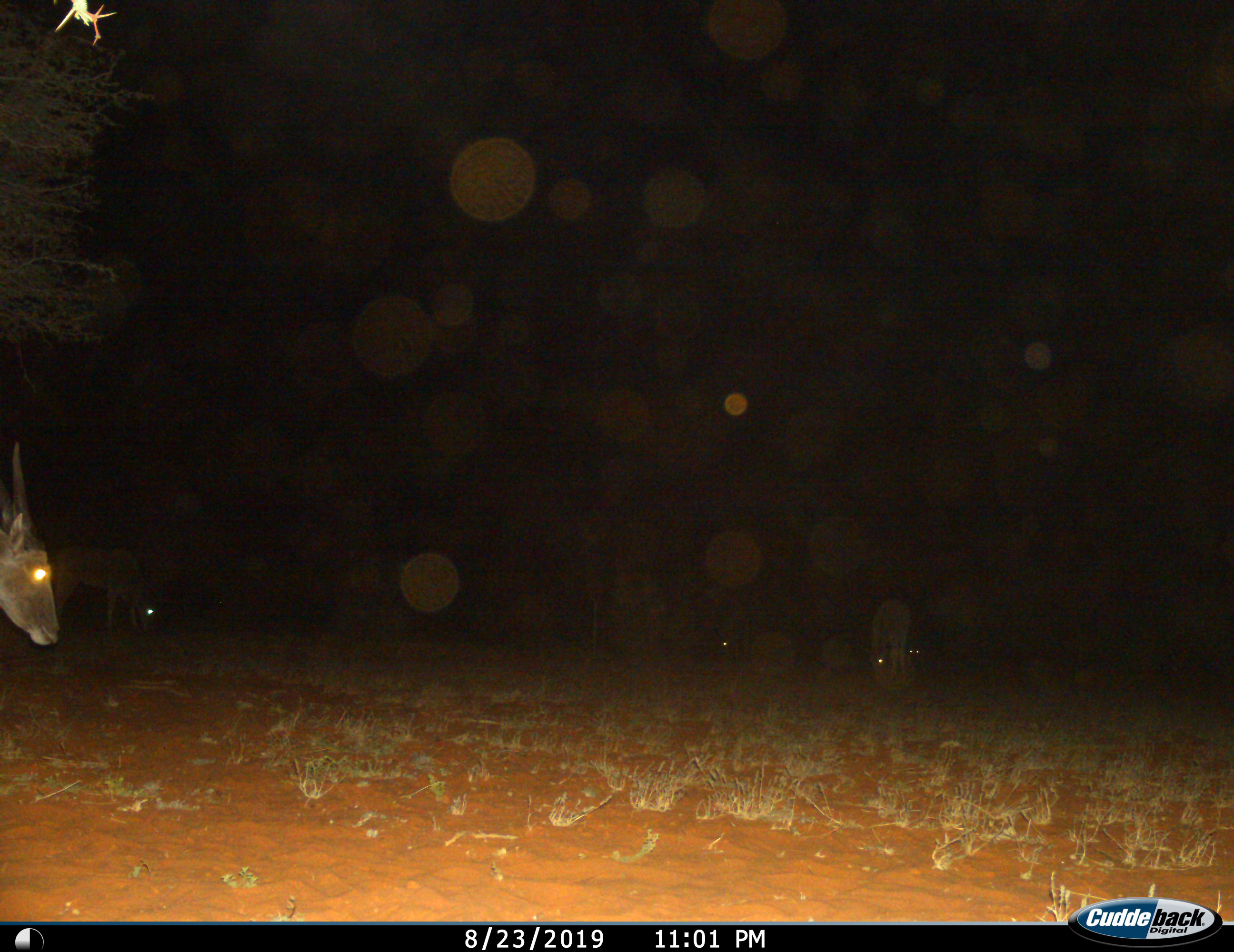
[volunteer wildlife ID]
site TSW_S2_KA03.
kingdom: Animalia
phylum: Chordata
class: Mammalia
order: Artiodactyla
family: Bovidae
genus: Tragelaphus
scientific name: Tragelaphus oryx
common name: eland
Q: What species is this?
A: Eland (Tragelaphus oryx).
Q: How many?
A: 3.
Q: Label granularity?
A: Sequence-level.